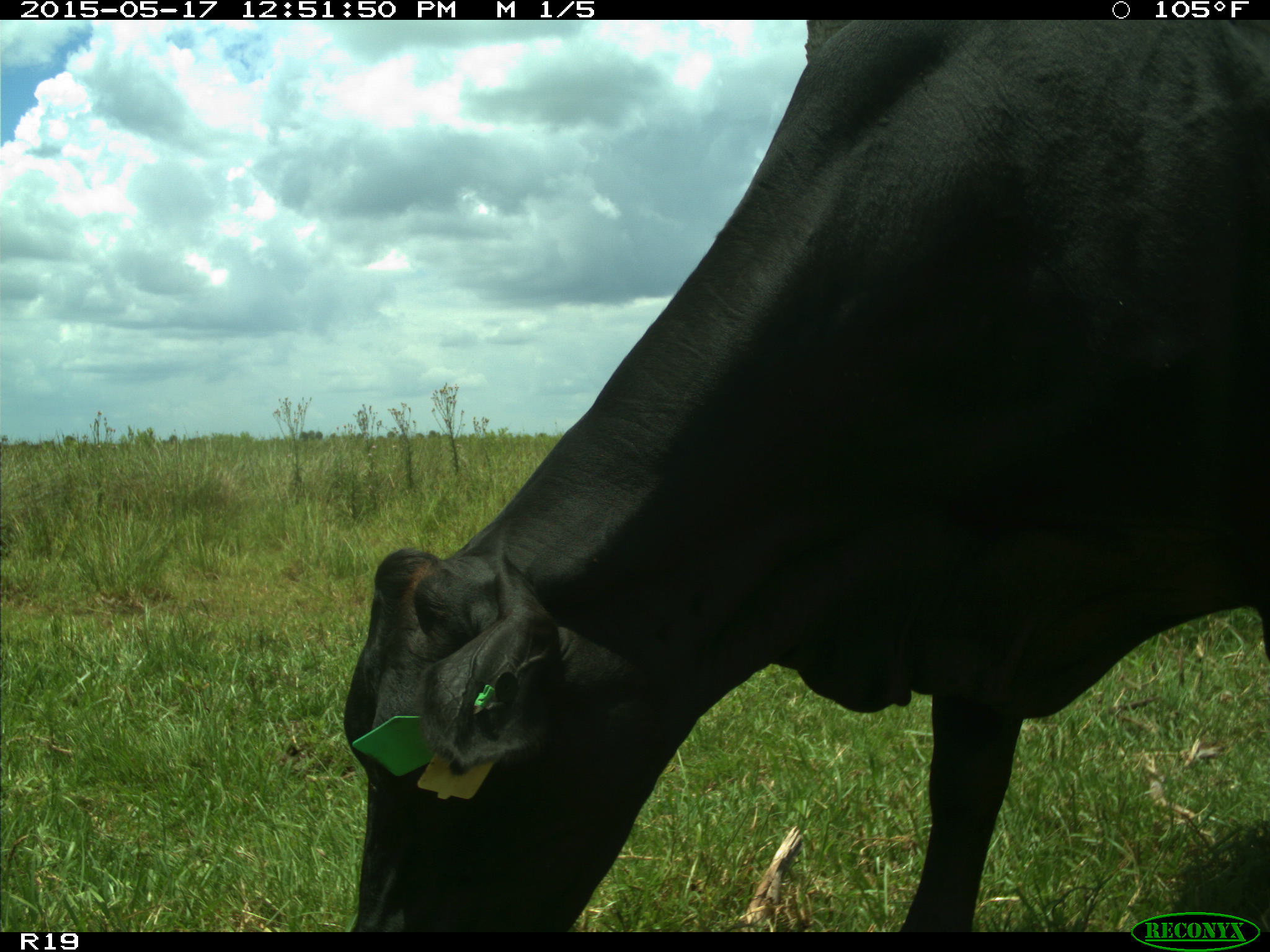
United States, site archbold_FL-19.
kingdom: Animalia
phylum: Chordata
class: Mammalia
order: Artiodactyla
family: Bovidae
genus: Bos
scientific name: Bos taurus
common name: domestic cow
Bos taurus (domestic cow).